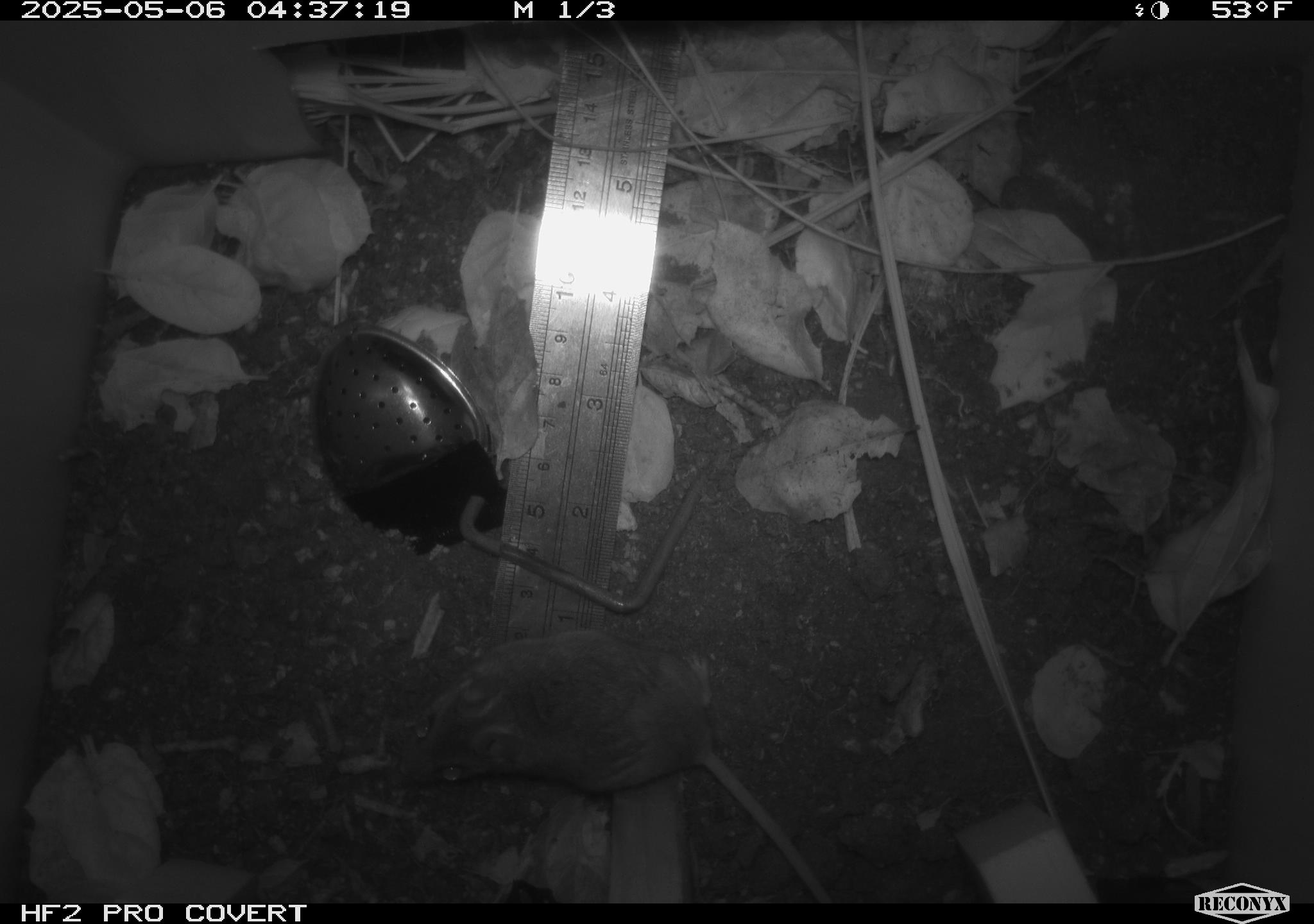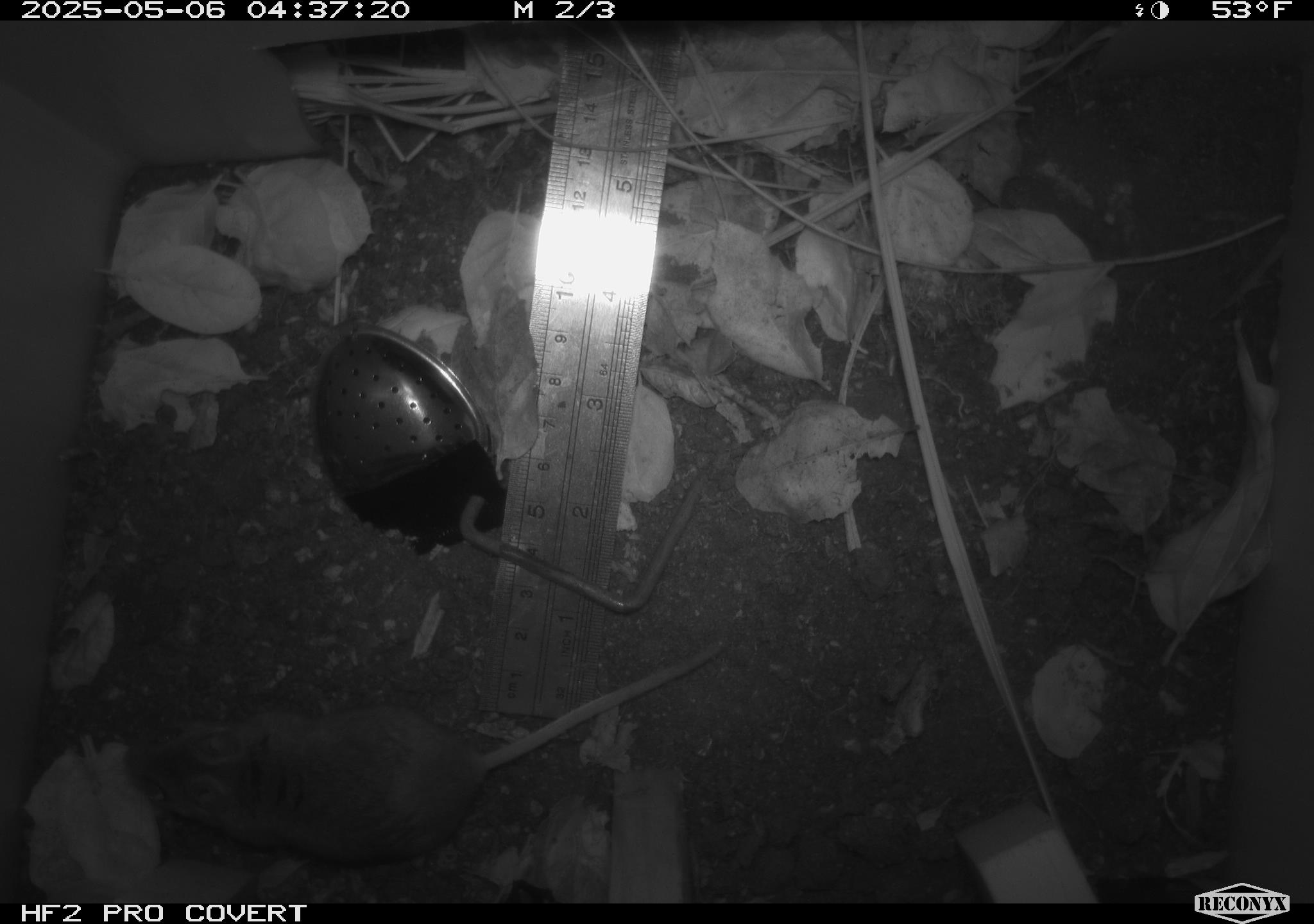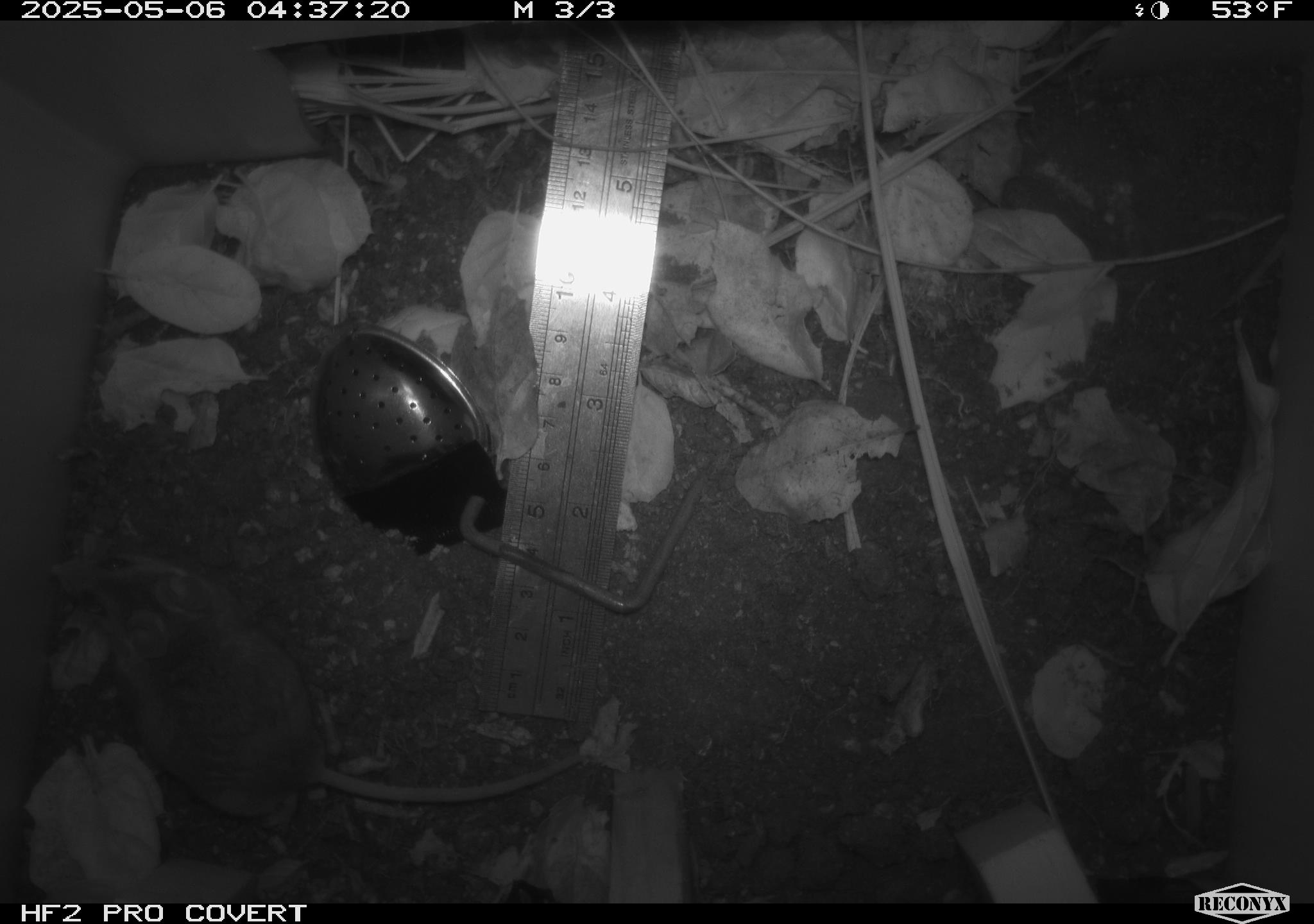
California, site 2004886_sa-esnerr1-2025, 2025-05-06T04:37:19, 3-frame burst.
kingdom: Animalia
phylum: Chordata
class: Mammalia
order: Rodentia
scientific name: Rodentia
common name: rodent